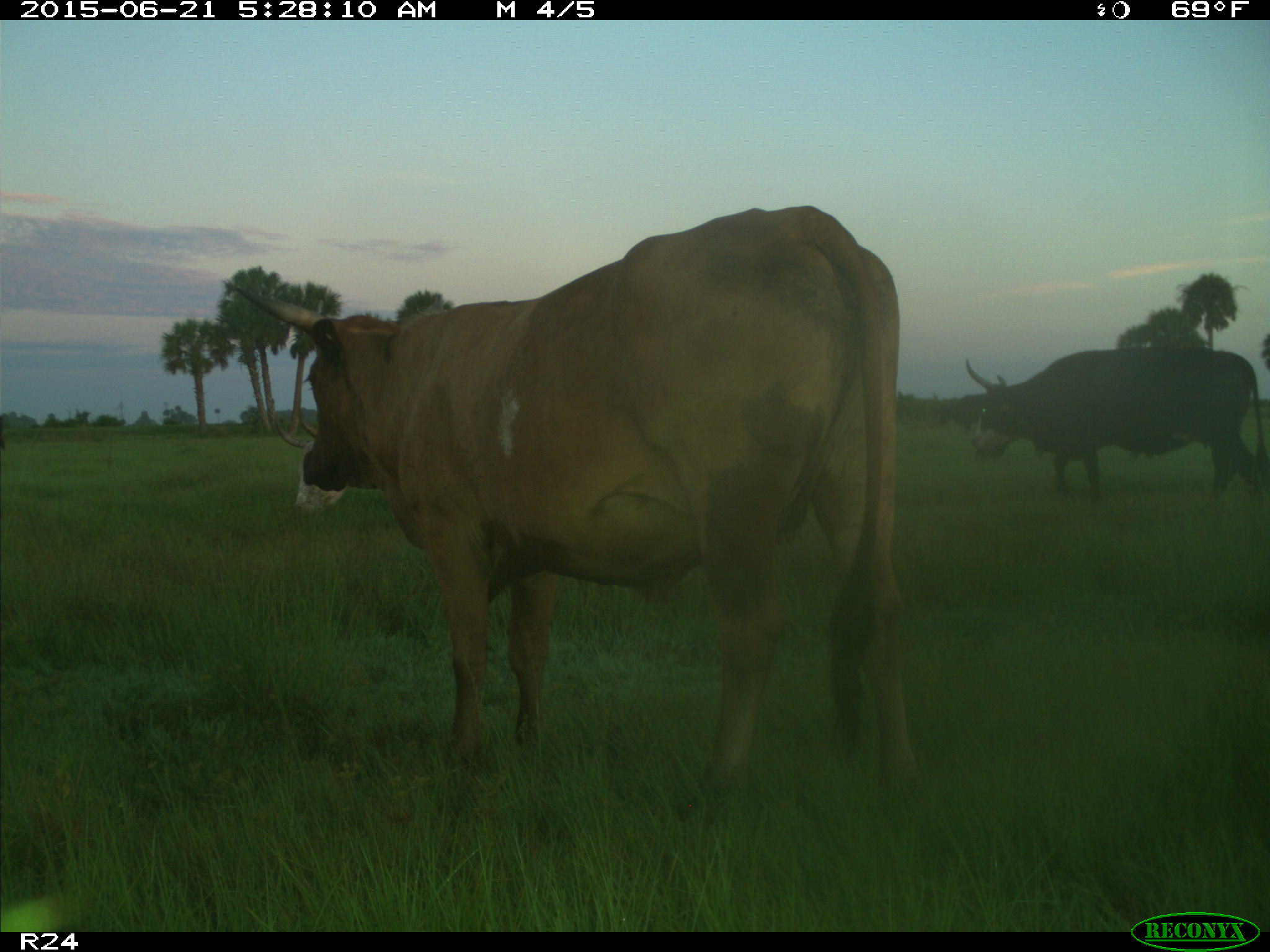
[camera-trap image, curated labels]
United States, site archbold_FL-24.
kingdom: Animalia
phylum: Chordata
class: Mammalia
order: Artiodactyla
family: Bovidae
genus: Bos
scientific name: Bos taurus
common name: domestic cow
Bos taurus (domestic cow).